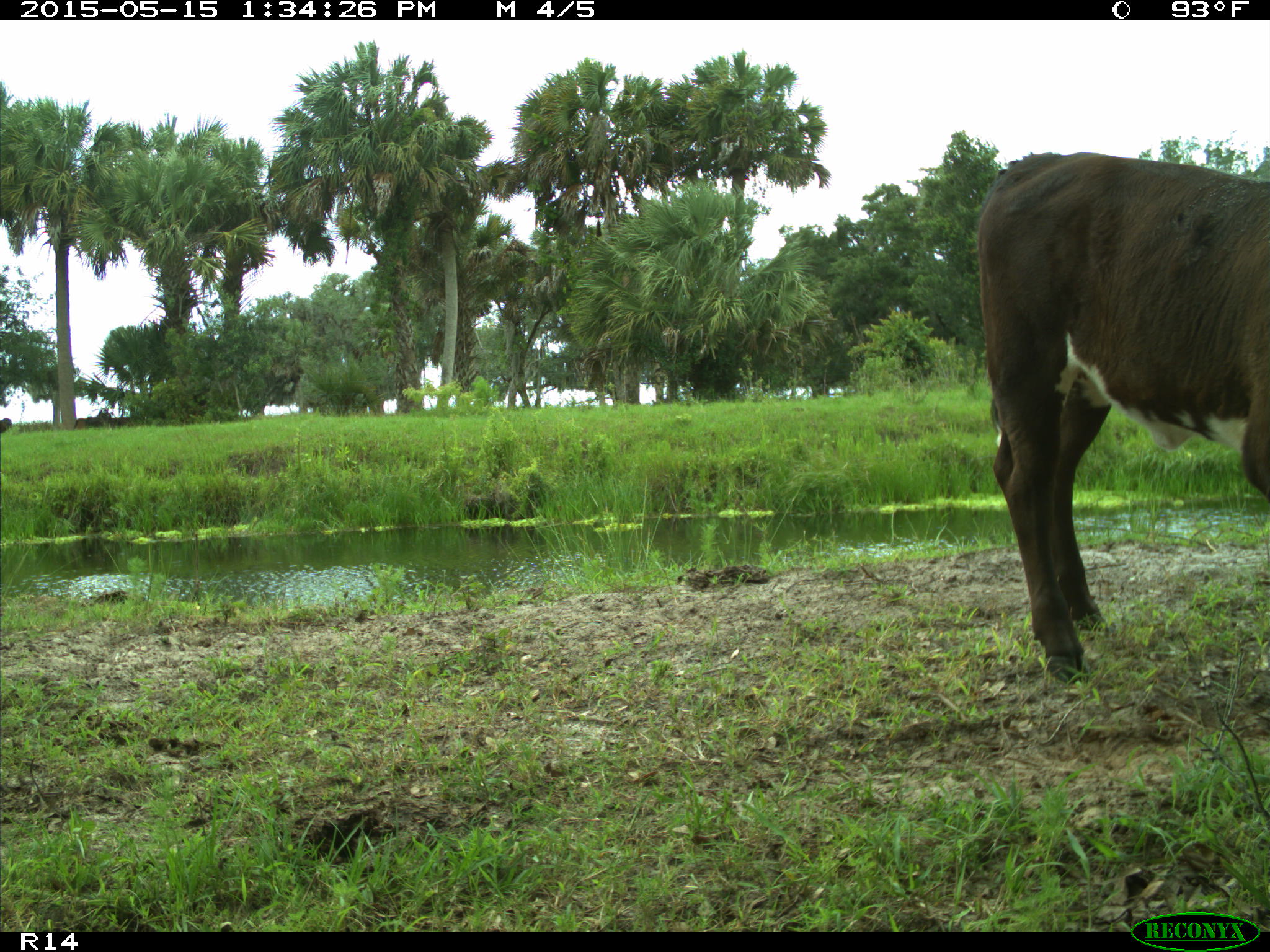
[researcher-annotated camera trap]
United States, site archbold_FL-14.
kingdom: Animalia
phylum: Chordata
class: Mammalia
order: Artiodactyla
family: Bovidae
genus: Bos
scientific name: Bos taurus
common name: domestic cow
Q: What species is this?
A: Bos taurus (domestic cow).